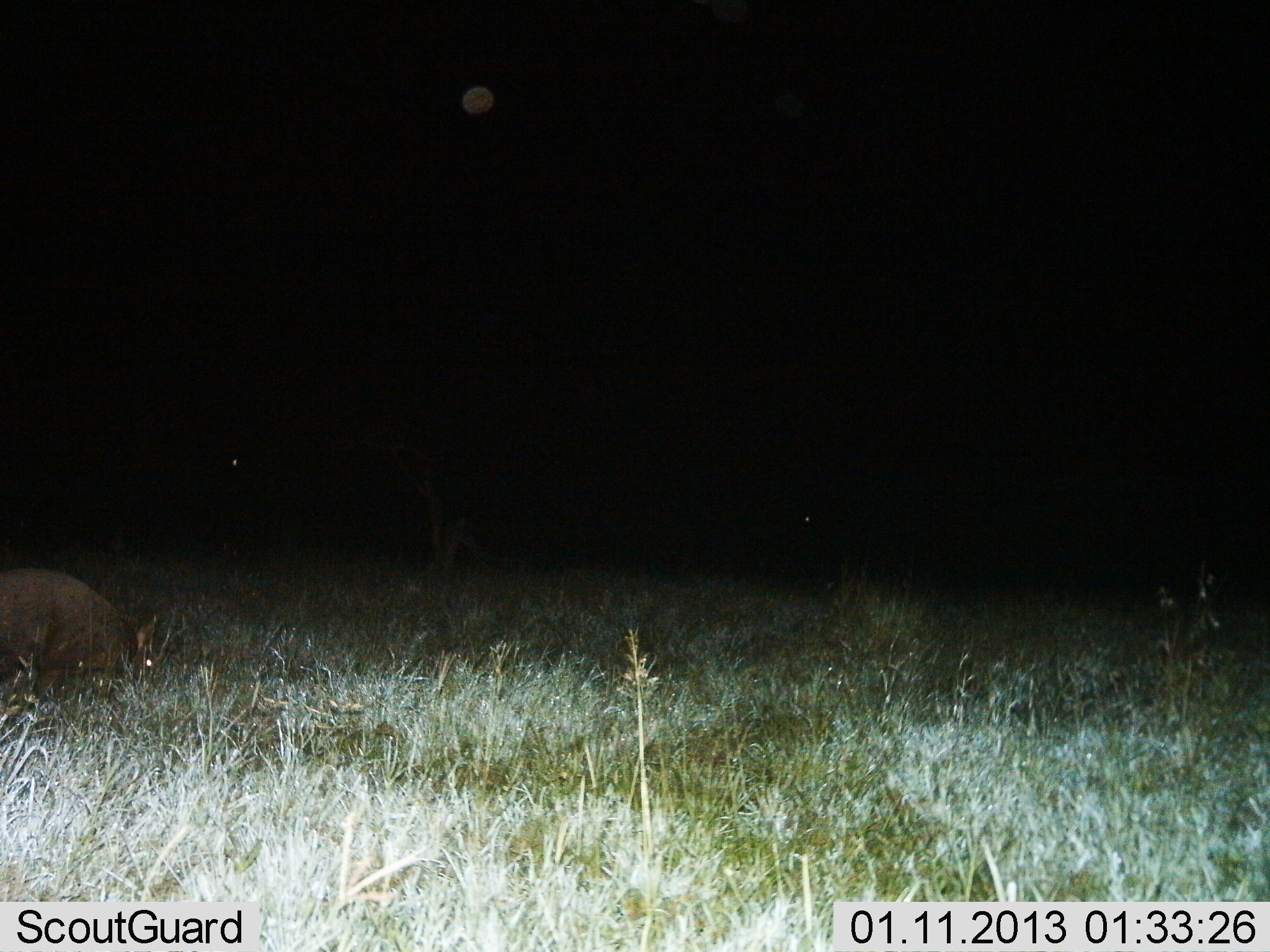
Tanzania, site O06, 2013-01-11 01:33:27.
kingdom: Animalia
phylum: Chordata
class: Mammalia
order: Tubulidentata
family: Orycteropodidae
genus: Orycteropus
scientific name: Orycteropus afer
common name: aardvark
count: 1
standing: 27%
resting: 0%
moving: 32%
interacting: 0%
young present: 0%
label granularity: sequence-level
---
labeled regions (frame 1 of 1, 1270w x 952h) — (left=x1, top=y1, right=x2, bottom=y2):
animal: (left=0, top=568, right=154, bottom=684)